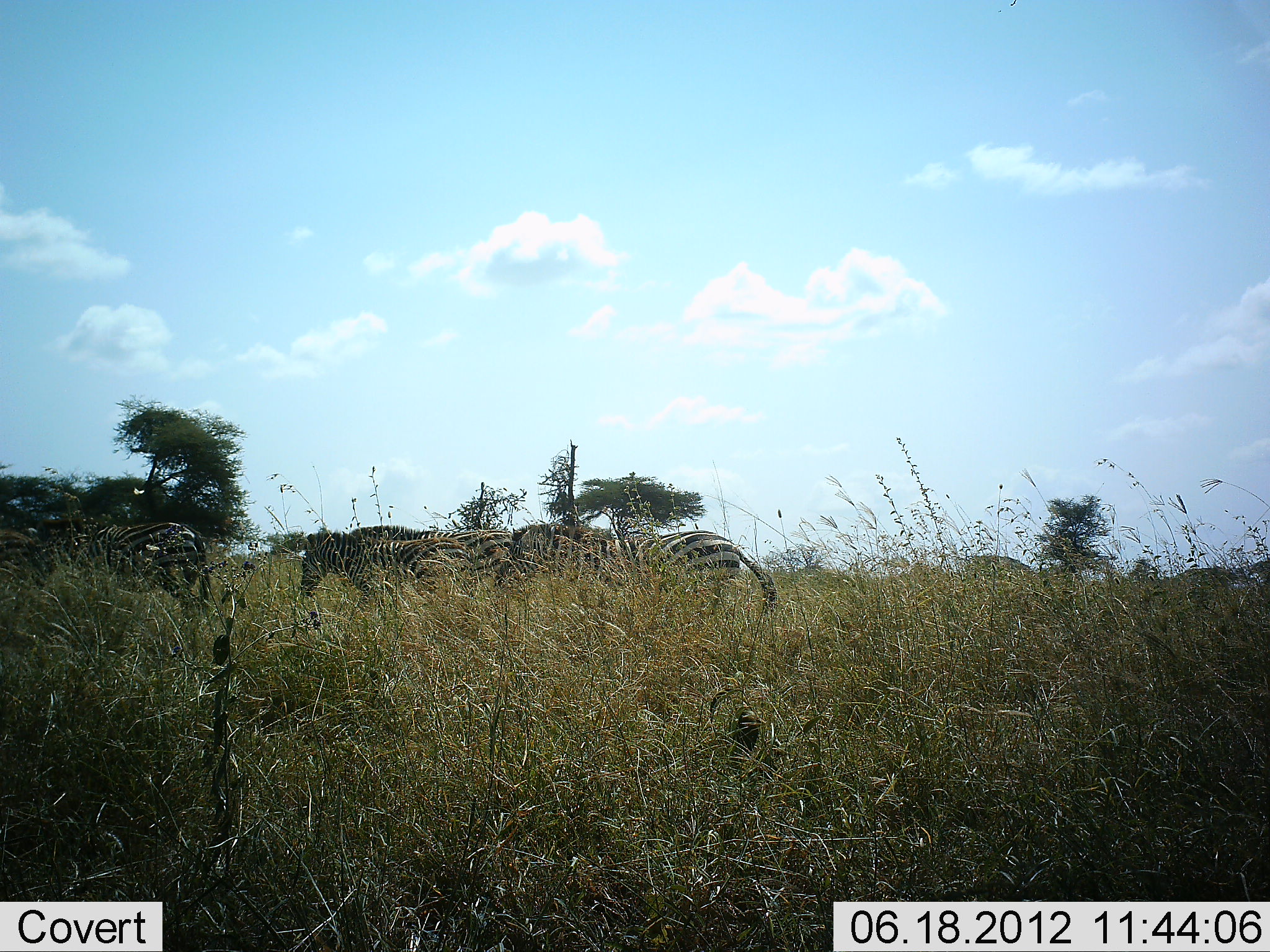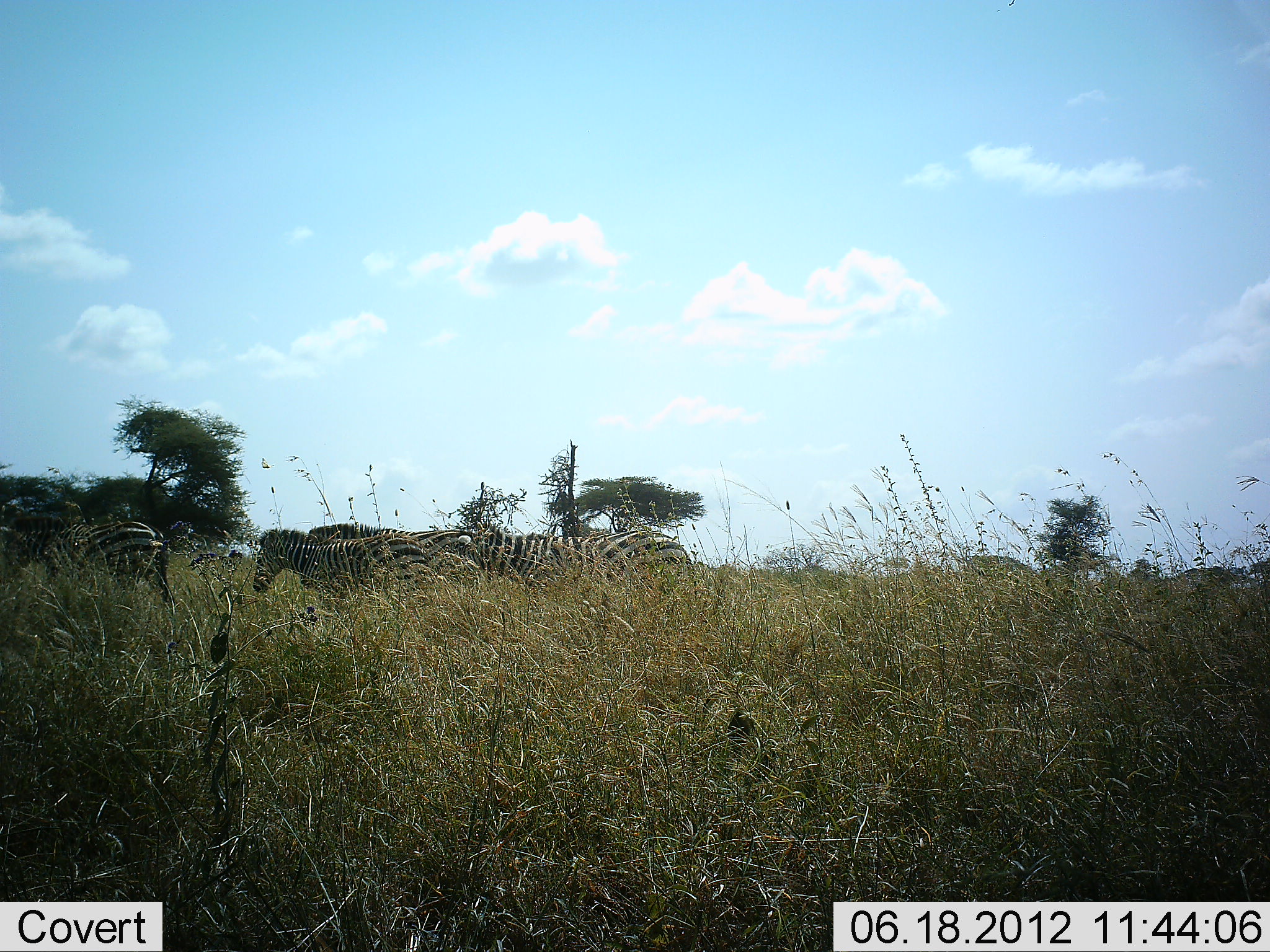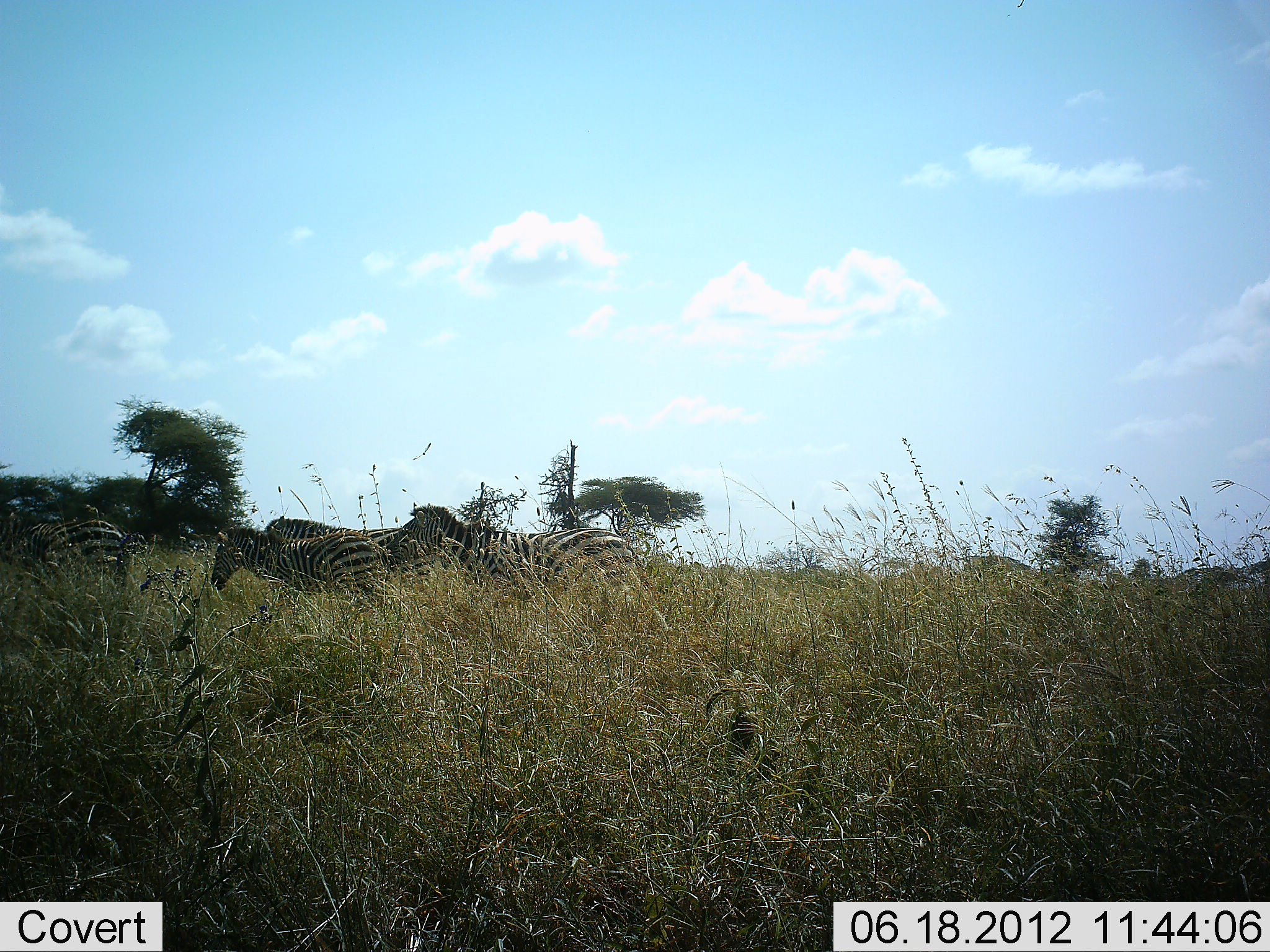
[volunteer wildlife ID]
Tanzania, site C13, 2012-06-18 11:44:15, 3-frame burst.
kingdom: Animalia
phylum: Chordata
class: Mammalia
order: Perissodactyla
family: Equidae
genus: Equus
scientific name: Equus quagga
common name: plains zebra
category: zebra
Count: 5.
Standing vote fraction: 10%.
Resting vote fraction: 0%.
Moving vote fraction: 100%.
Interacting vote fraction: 20%.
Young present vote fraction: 0%.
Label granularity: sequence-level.